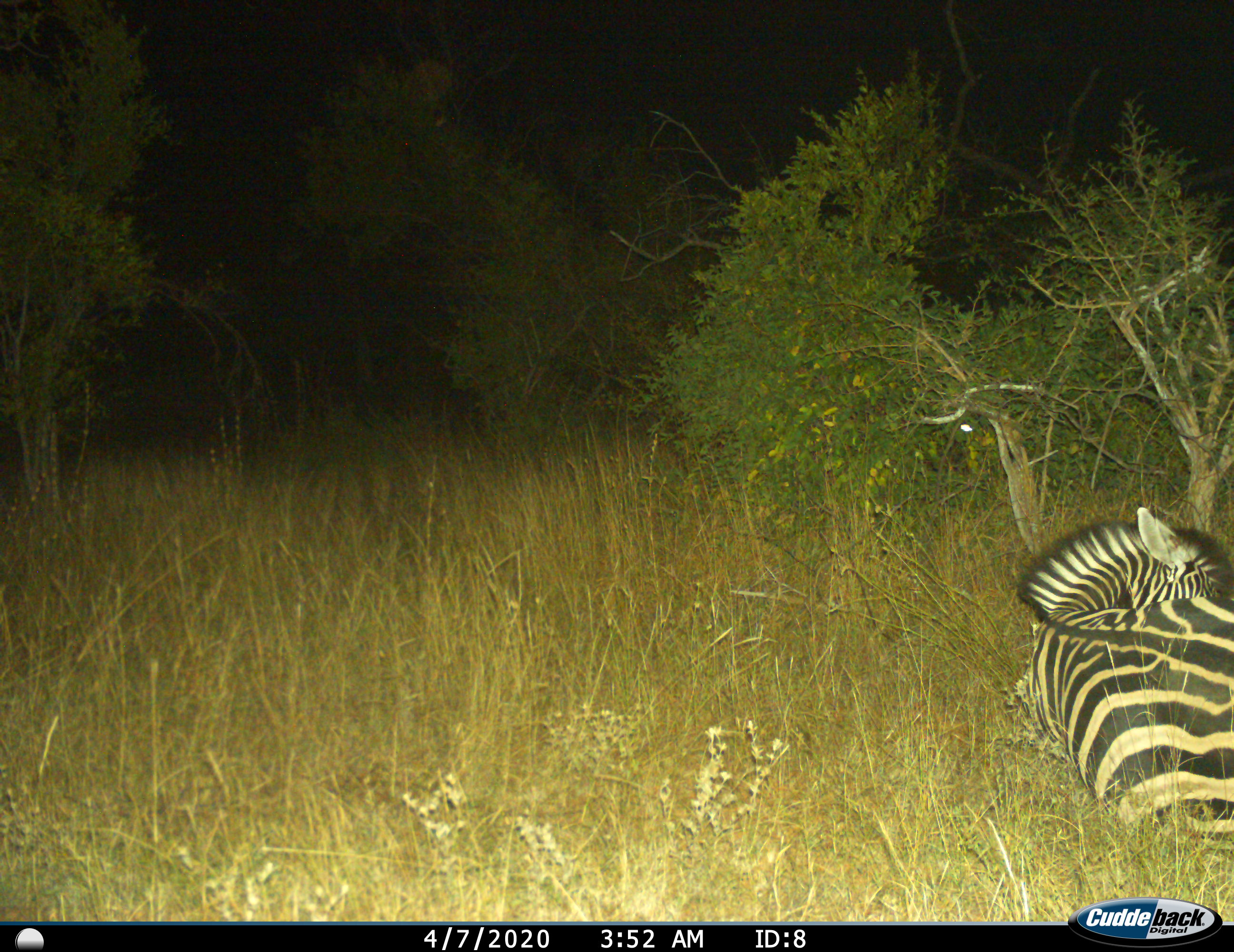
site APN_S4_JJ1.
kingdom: Animalia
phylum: Chordata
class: Mammalia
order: Perissodactyla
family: Equidae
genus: Equus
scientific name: Equus quagga burchellii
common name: burchell's zebra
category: zebraburchells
Zebraburchells (burchell's zebra) (Equus quagga burchellii), count 1. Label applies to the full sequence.